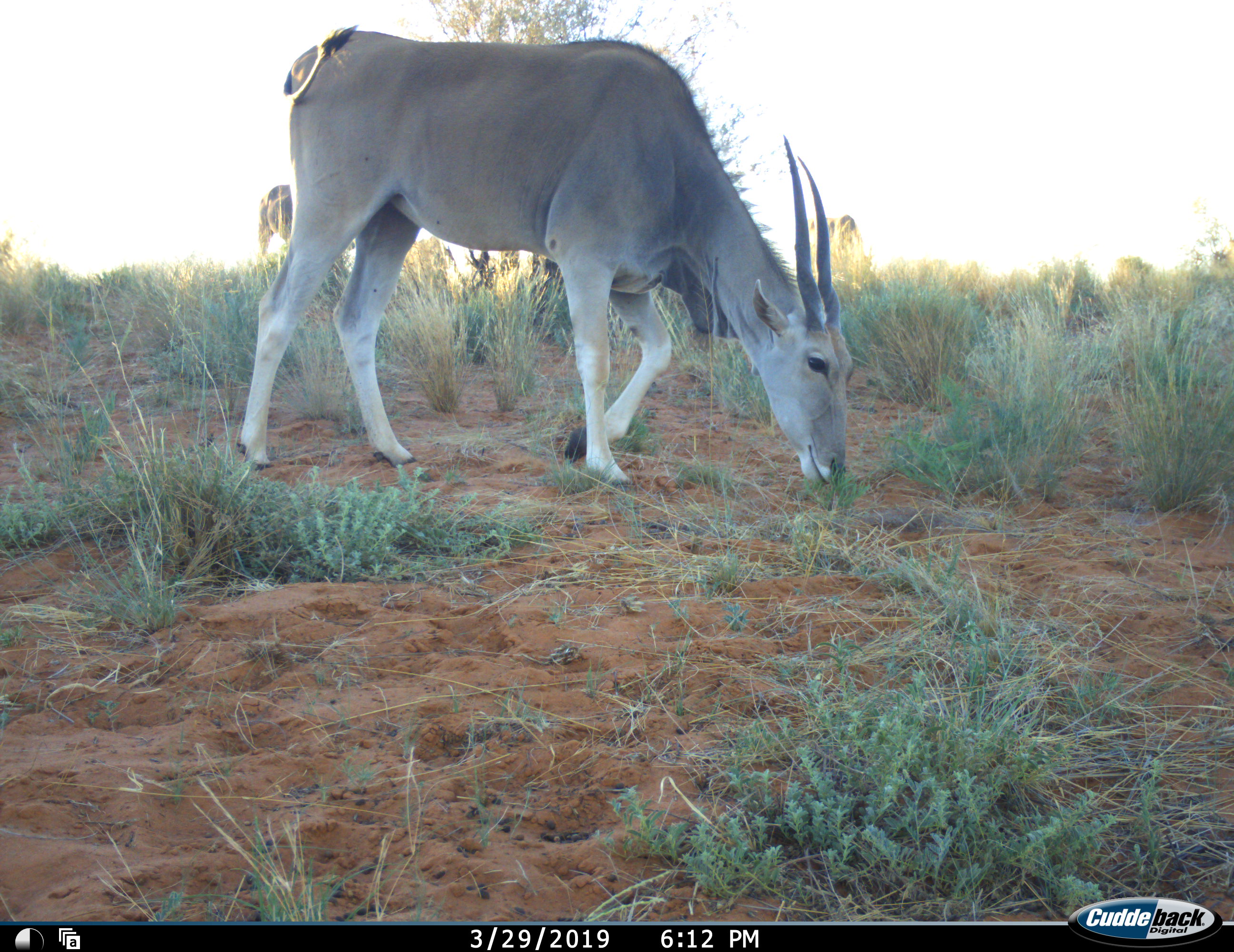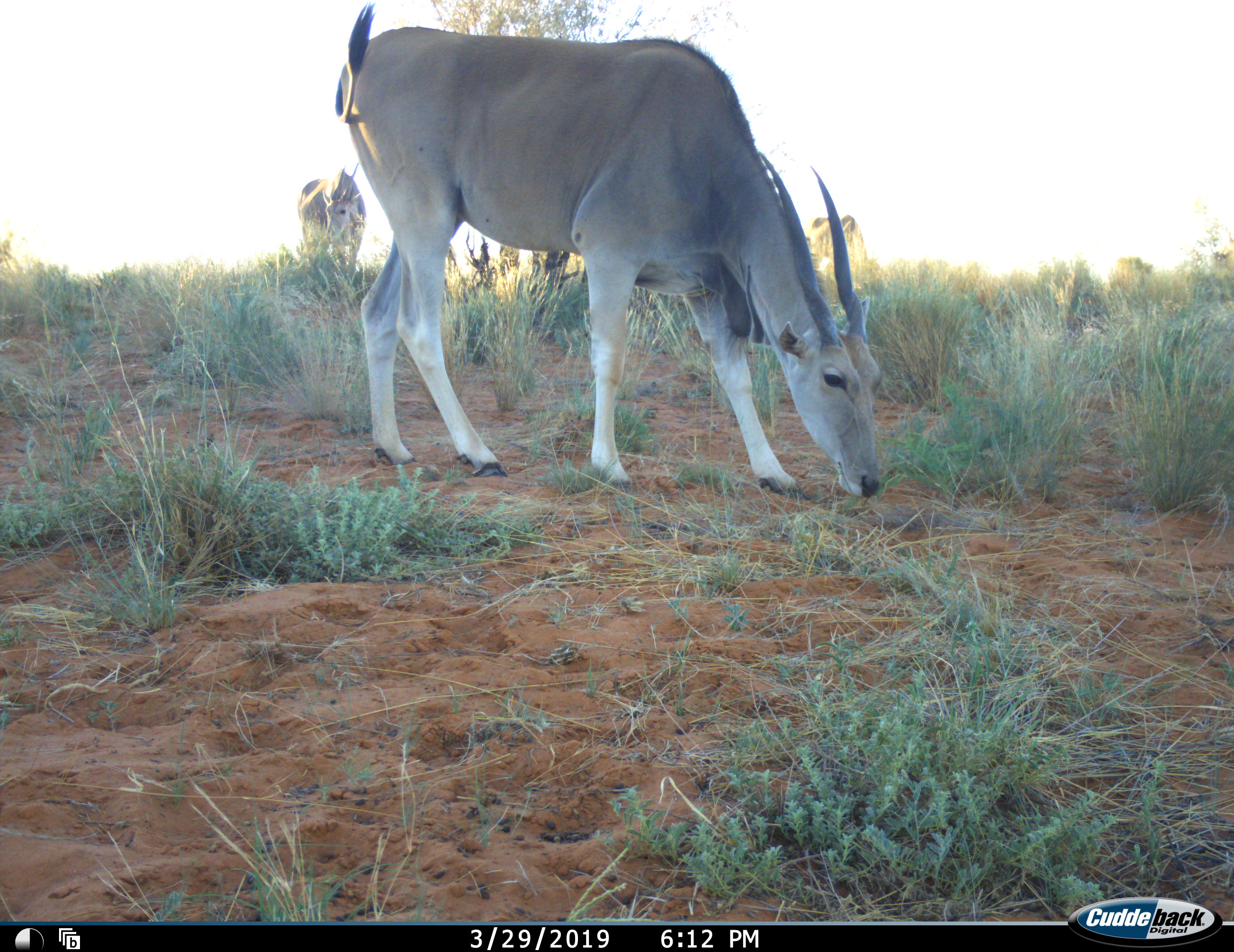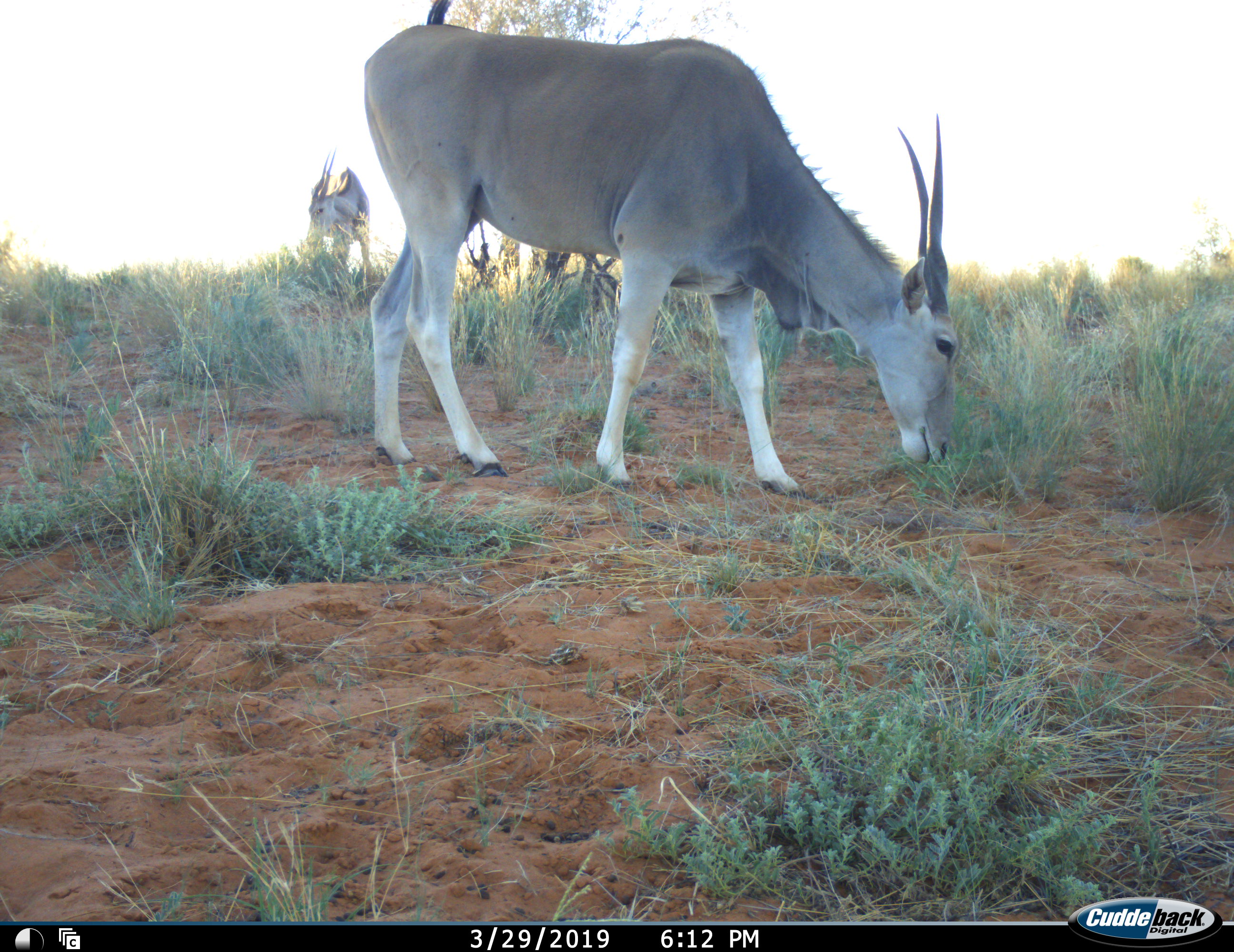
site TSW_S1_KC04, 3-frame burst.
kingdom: Animalia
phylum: Chordata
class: Mammalia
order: Artiodactyla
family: Bovidae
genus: Tragelaphus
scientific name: Tragelaphus oryx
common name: eland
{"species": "eland (Tragelaphus oryx)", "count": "2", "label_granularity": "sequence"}